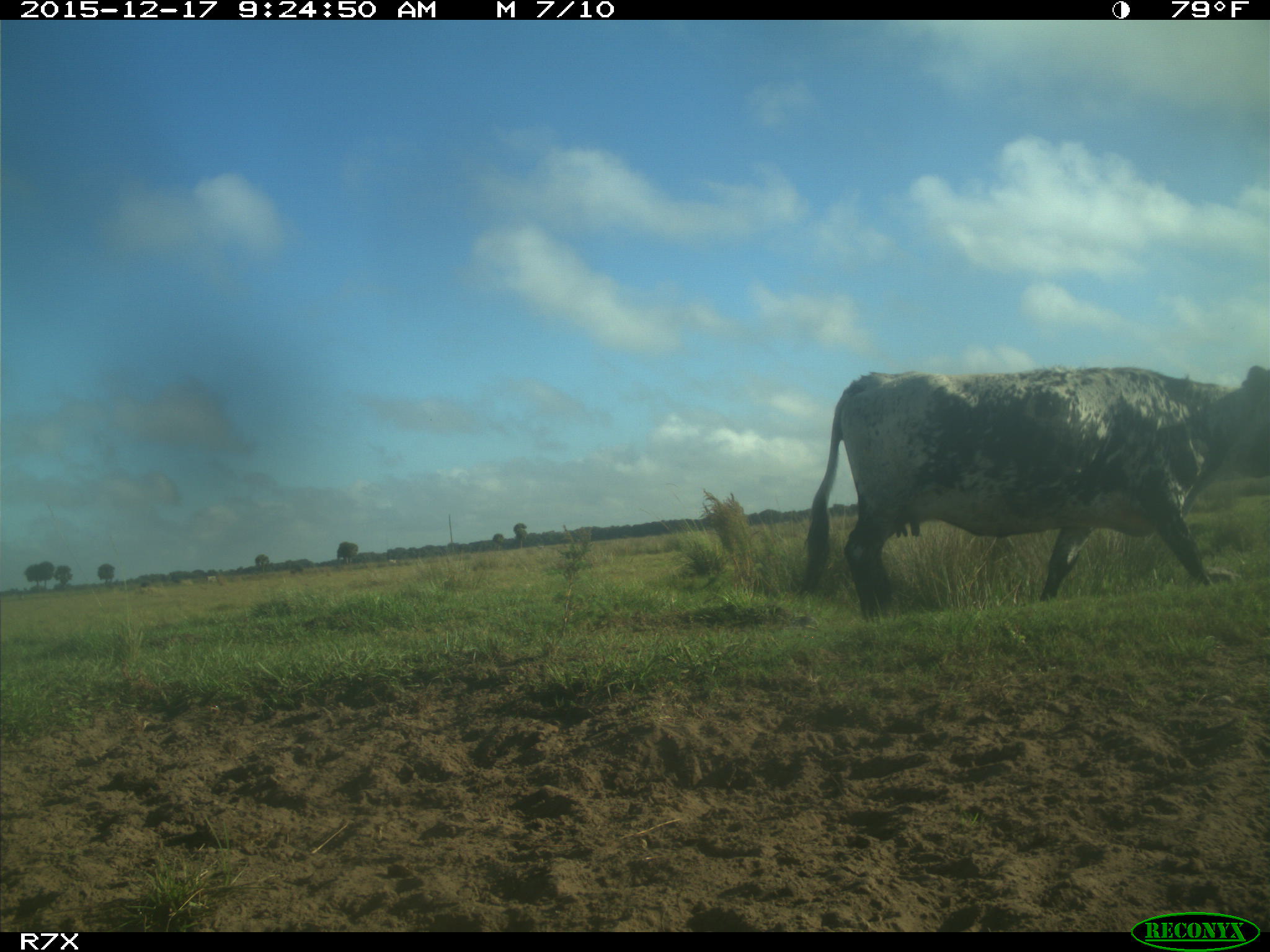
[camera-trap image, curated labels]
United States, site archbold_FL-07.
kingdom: Animalia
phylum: Chordata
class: Mammalia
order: Artiodactyla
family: Bovidae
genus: Bos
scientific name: Bos taurus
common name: domestic cow